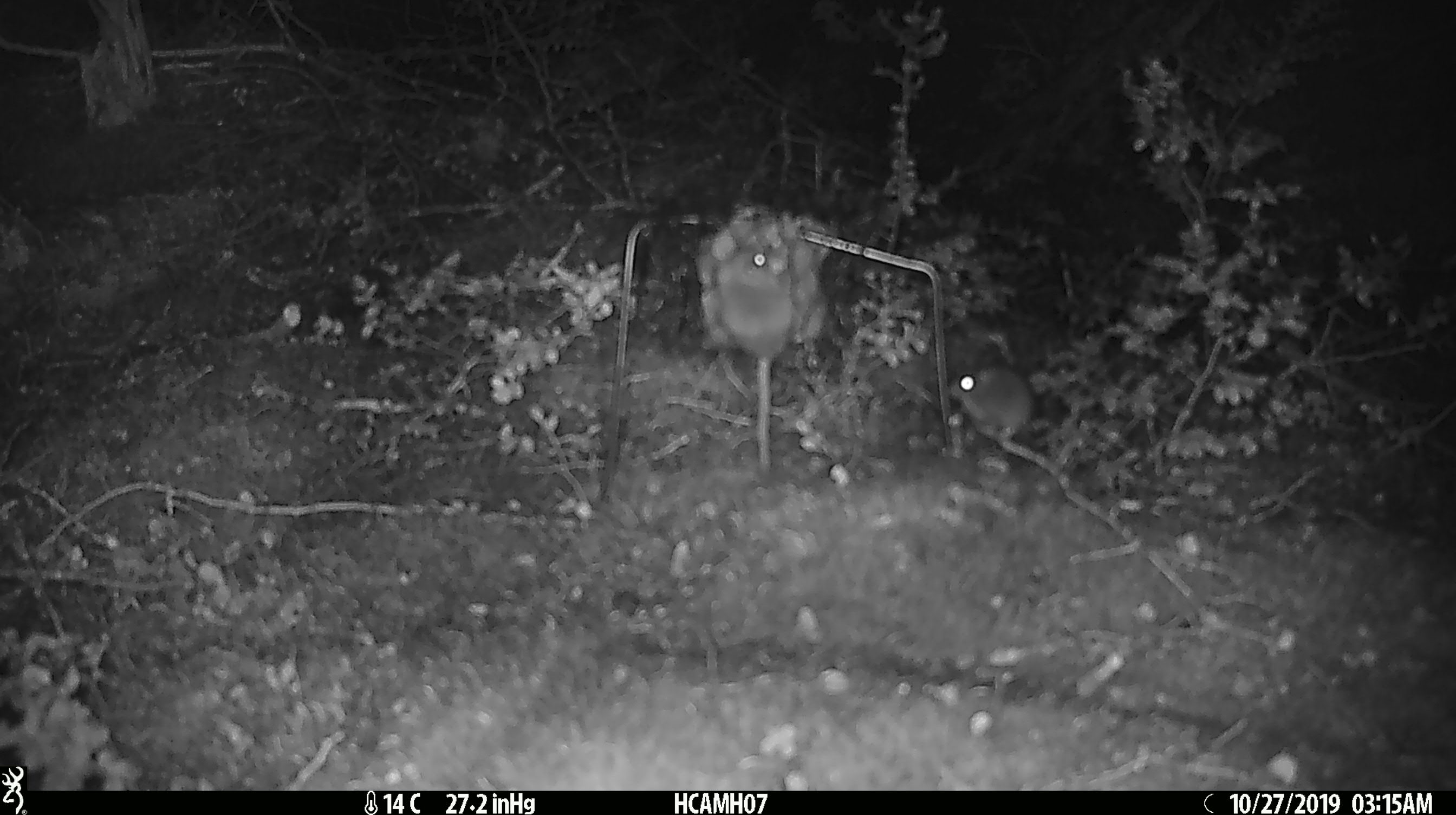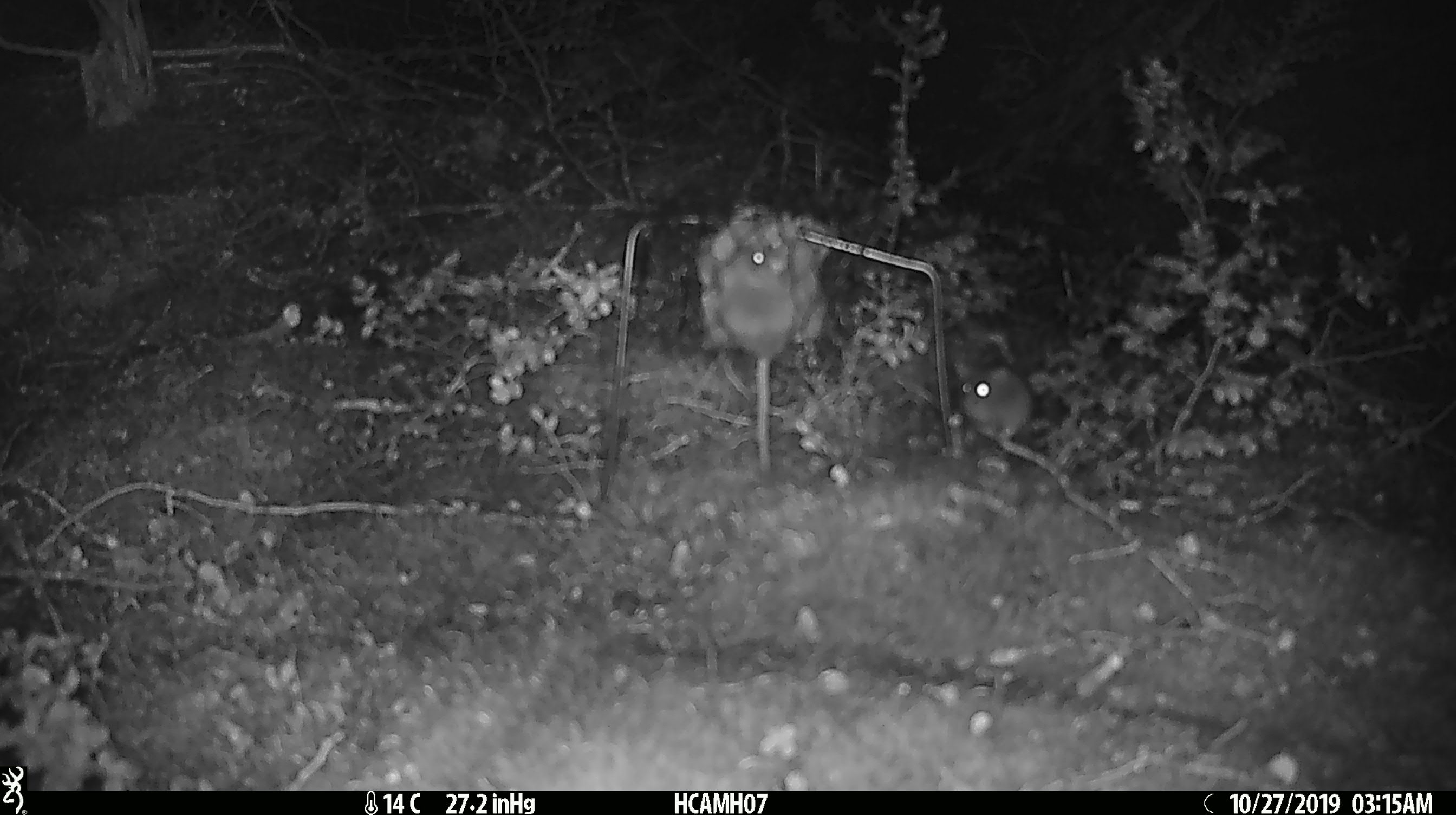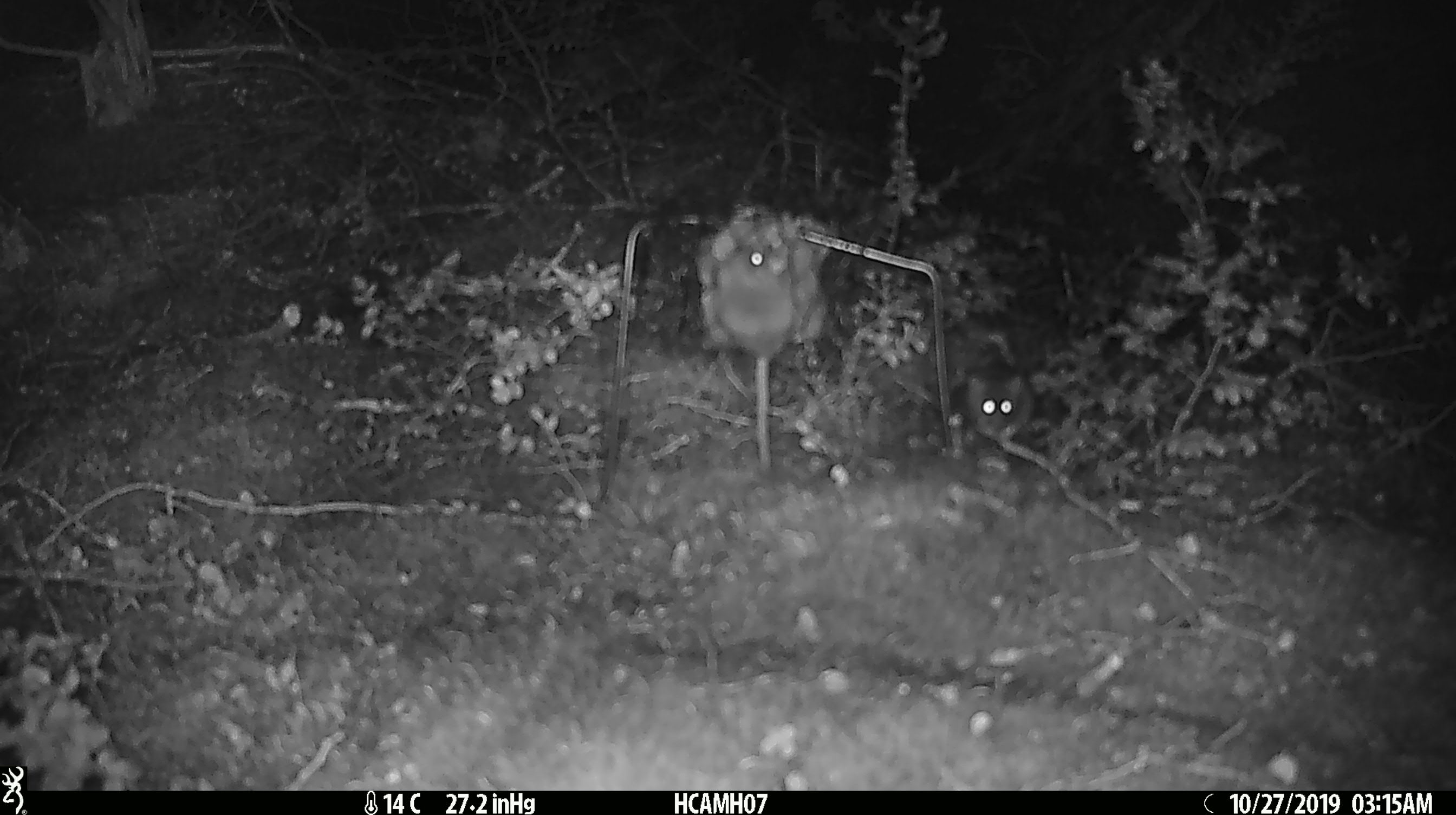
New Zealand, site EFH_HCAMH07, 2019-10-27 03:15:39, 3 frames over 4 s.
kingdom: Animalia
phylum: Chordata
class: Mammalia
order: Rodentia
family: Muridae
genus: Mus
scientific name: Mus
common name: mouse